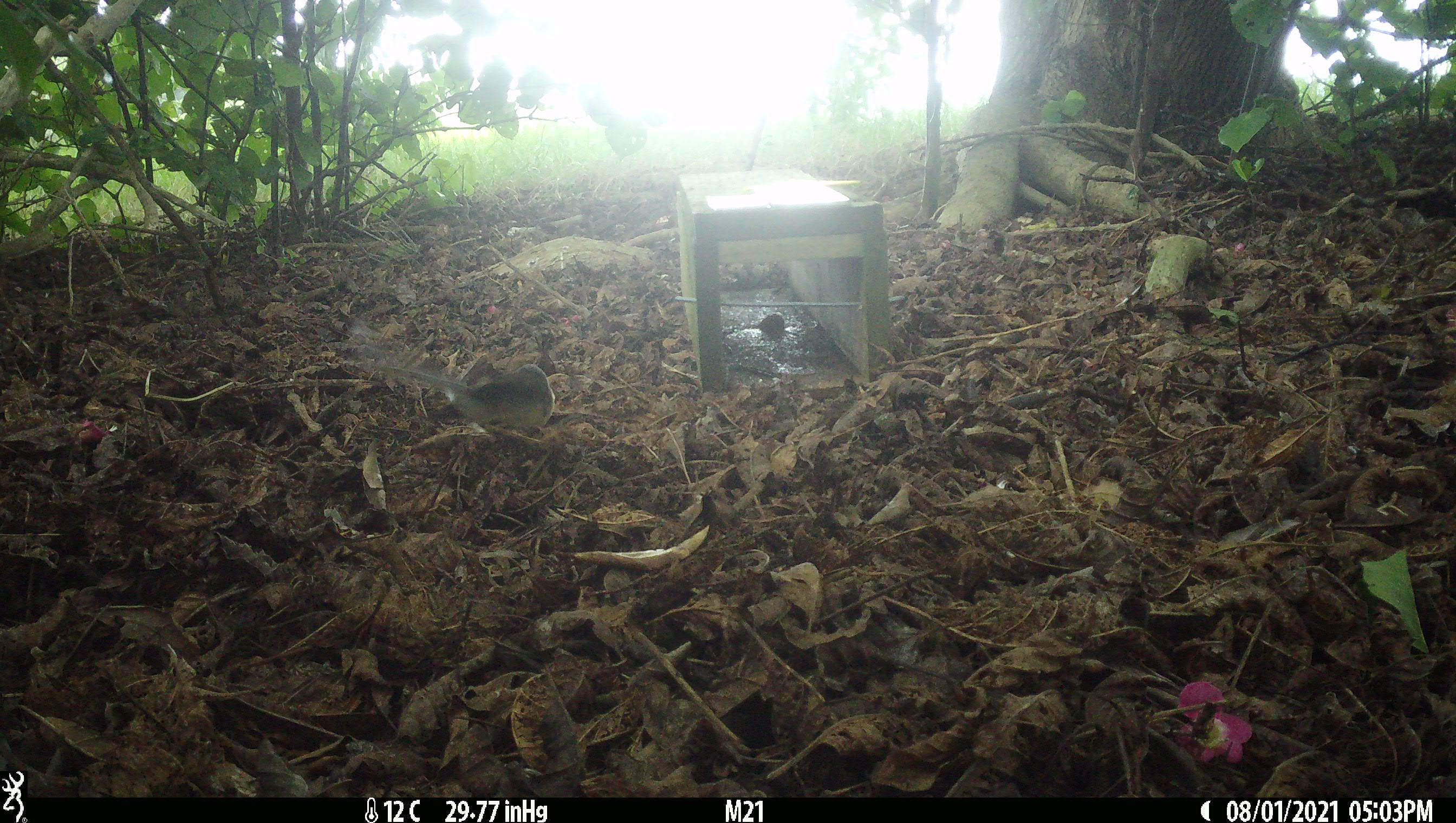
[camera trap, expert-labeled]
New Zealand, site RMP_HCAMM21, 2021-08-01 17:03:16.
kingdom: Animalia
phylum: Chordata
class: Aves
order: Passeriformes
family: Rhipiduridae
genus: Rhipidura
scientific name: Rhipidura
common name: fantails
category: fantail